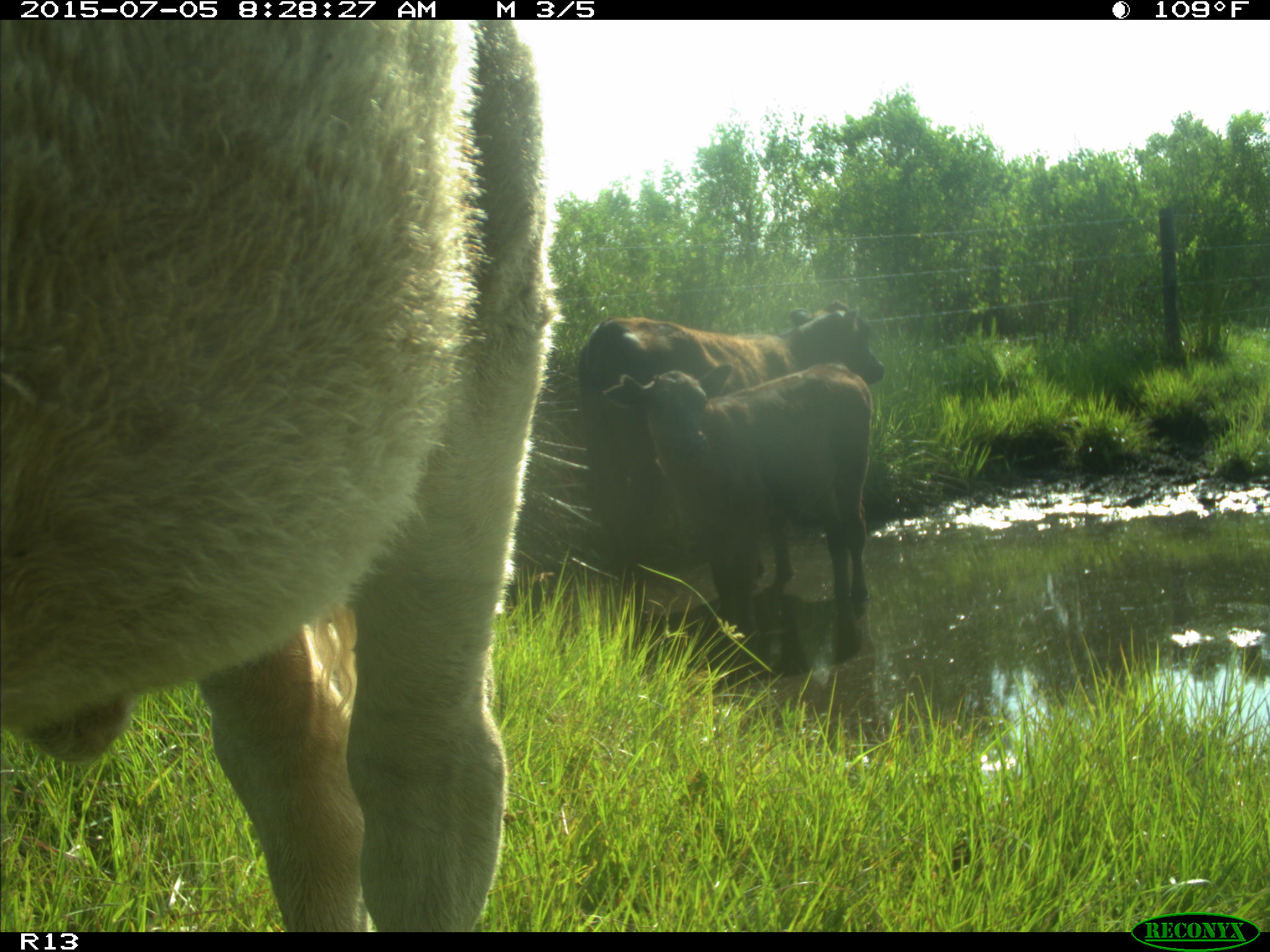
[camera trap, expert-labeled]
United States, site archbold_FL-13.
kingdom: Animalia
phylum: Chordata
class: Mammalia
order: Artiodactyla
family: Bovidae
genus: Bos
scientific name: Bos taurus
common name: domestic cow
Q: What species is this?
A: Bos taurus (domestic cow).